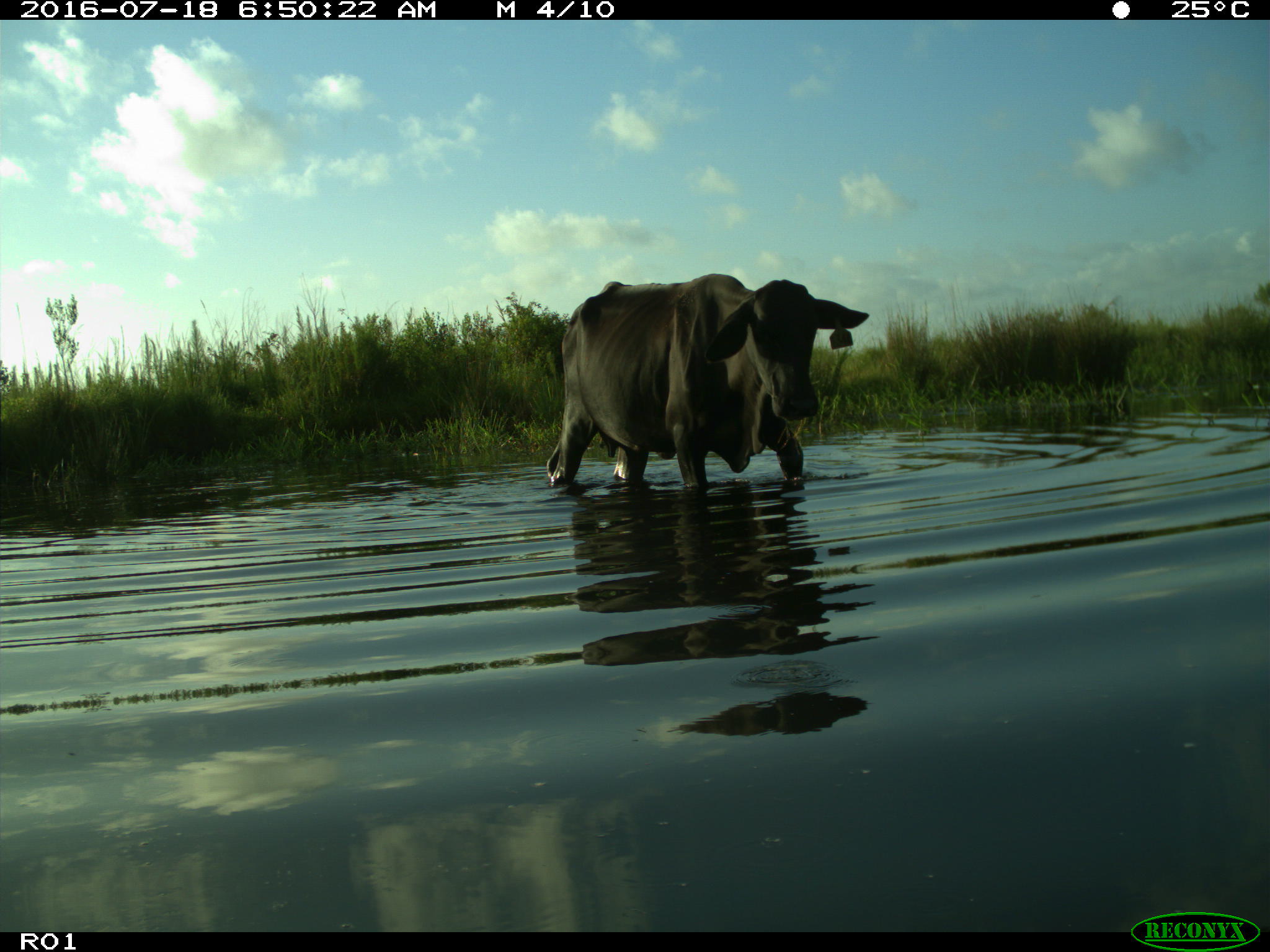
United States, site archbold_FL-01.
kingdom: Animalia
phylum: Chordata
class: Mammalia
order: Artiodactyla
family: Bovidae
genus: Bos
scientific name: Bos taurus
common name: domestic cow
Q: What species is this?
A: Bos taurus (domestic cow).